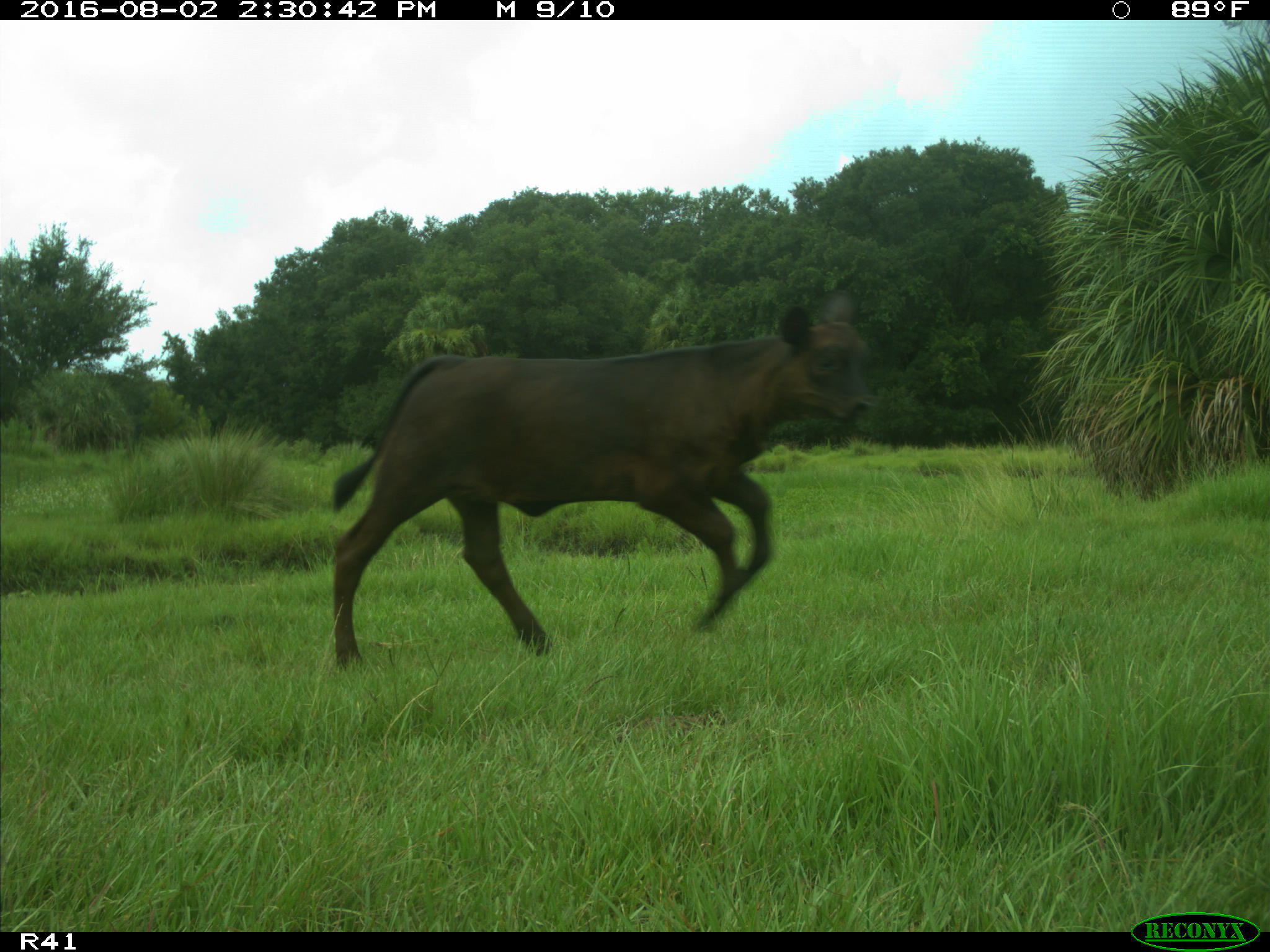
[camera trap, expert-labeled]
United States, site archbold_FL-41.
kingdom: Animalia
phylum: Chordata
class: Mammalia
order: Artiodactyla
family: Bovidae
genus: Bos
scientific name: Bos taurus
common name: domestic cow